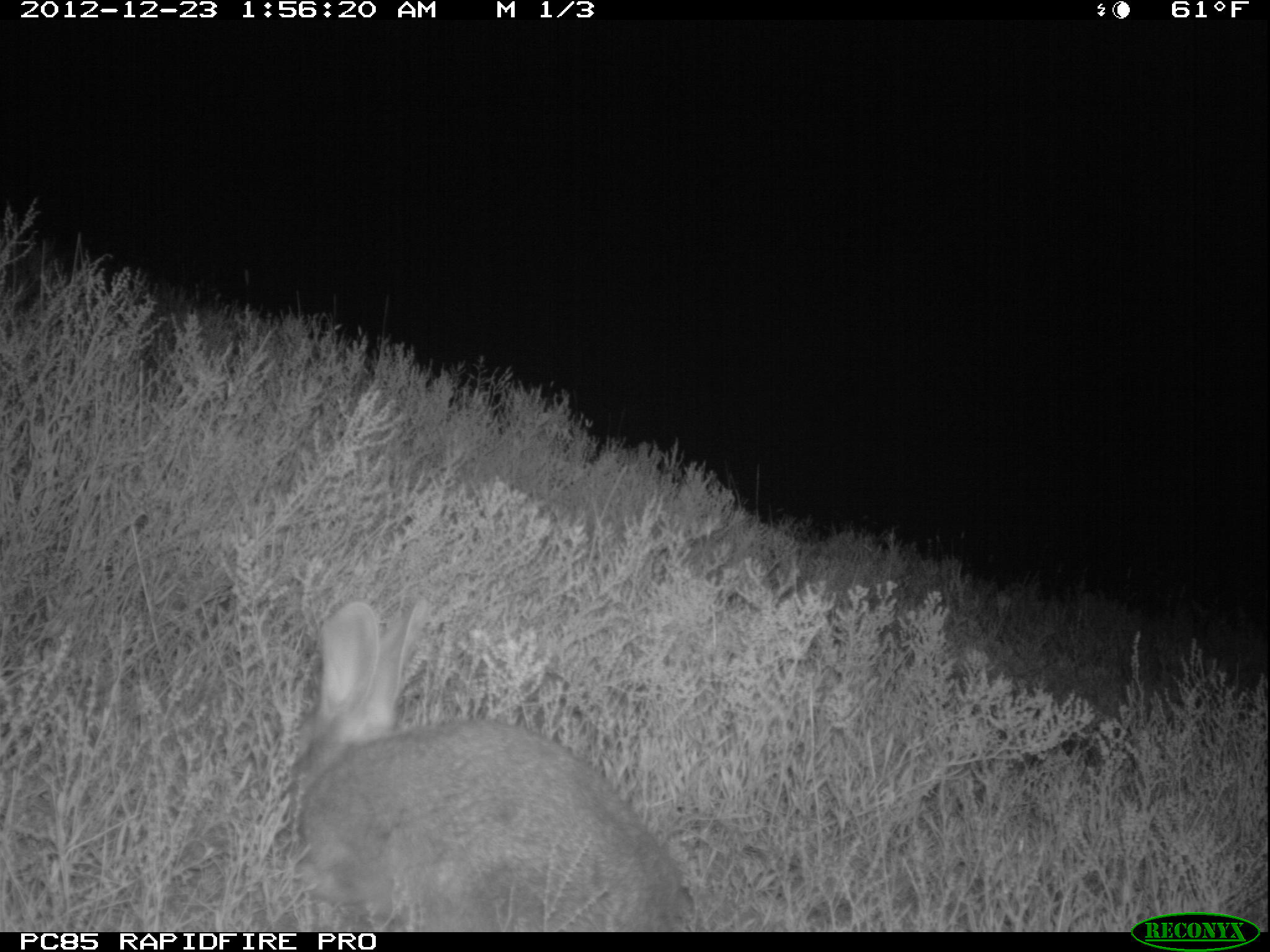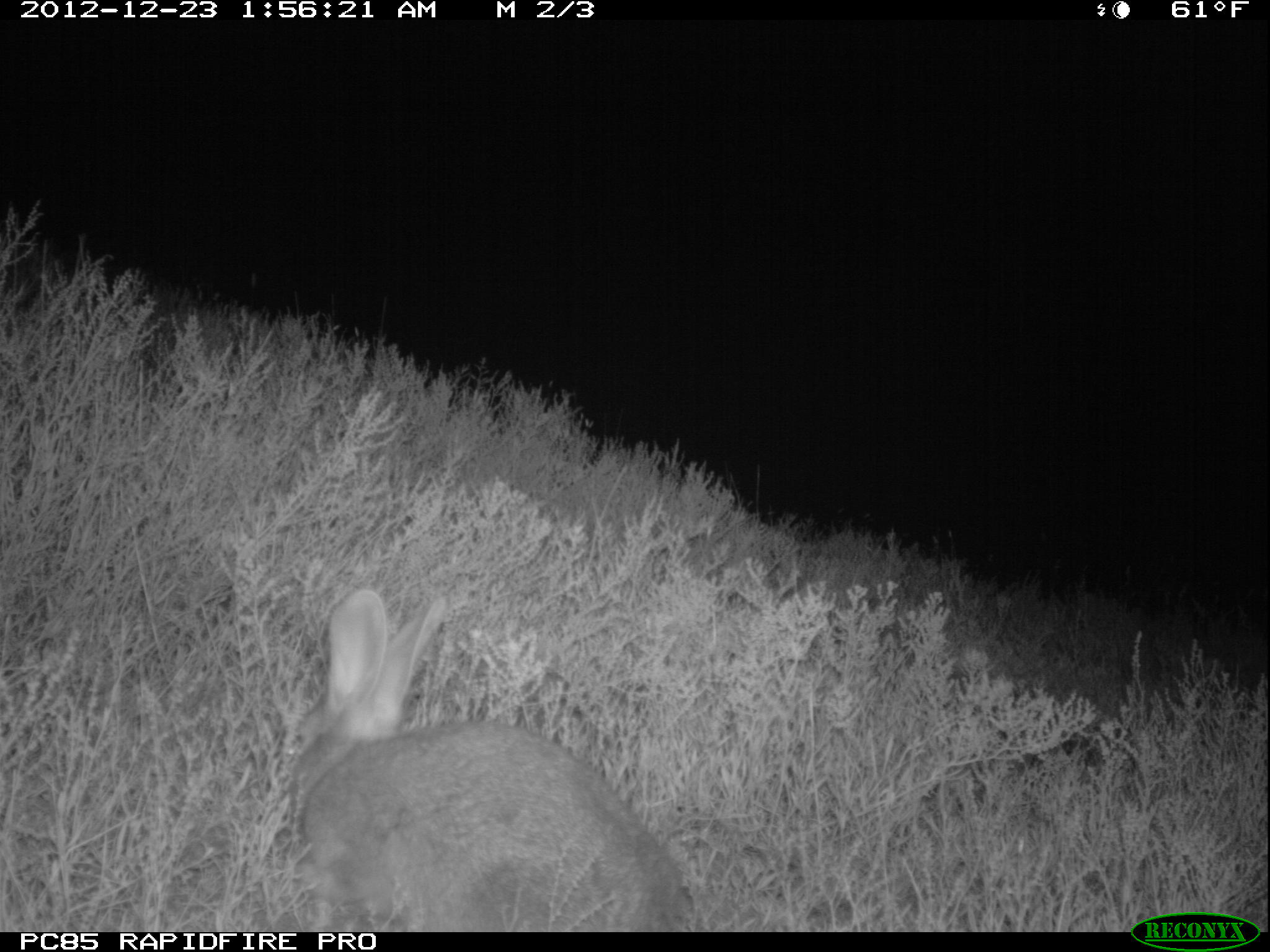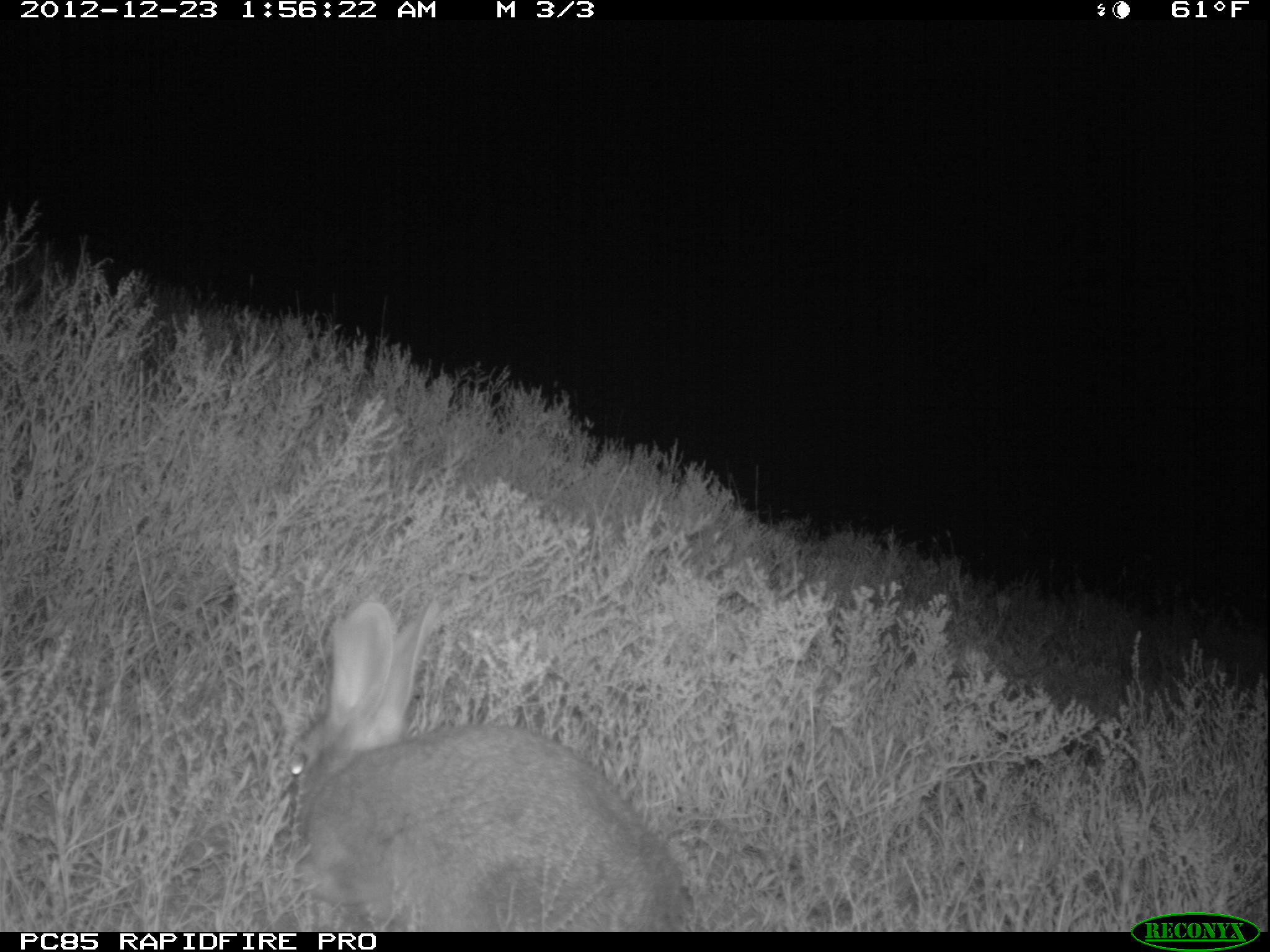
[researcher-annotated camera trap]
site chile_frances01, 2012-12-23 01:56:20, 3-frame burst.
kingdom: Animalia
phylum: Chordata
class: Mammalia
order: Lagomorpha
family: Leporidae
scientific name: Leporidae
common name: rabbits and hares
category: rabbit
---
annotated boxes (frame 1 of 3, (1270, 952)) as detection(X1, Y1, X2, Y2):
rabbit: detection(281, 598, 689, 930)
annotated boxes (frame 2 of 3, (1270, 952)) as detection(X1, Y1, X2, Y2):
rabbit: detection(278, 587, 688, 931)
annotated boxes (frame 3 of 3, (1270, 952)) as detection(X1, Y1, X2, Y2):
rabbit: detection(278, 597, 689, 931)